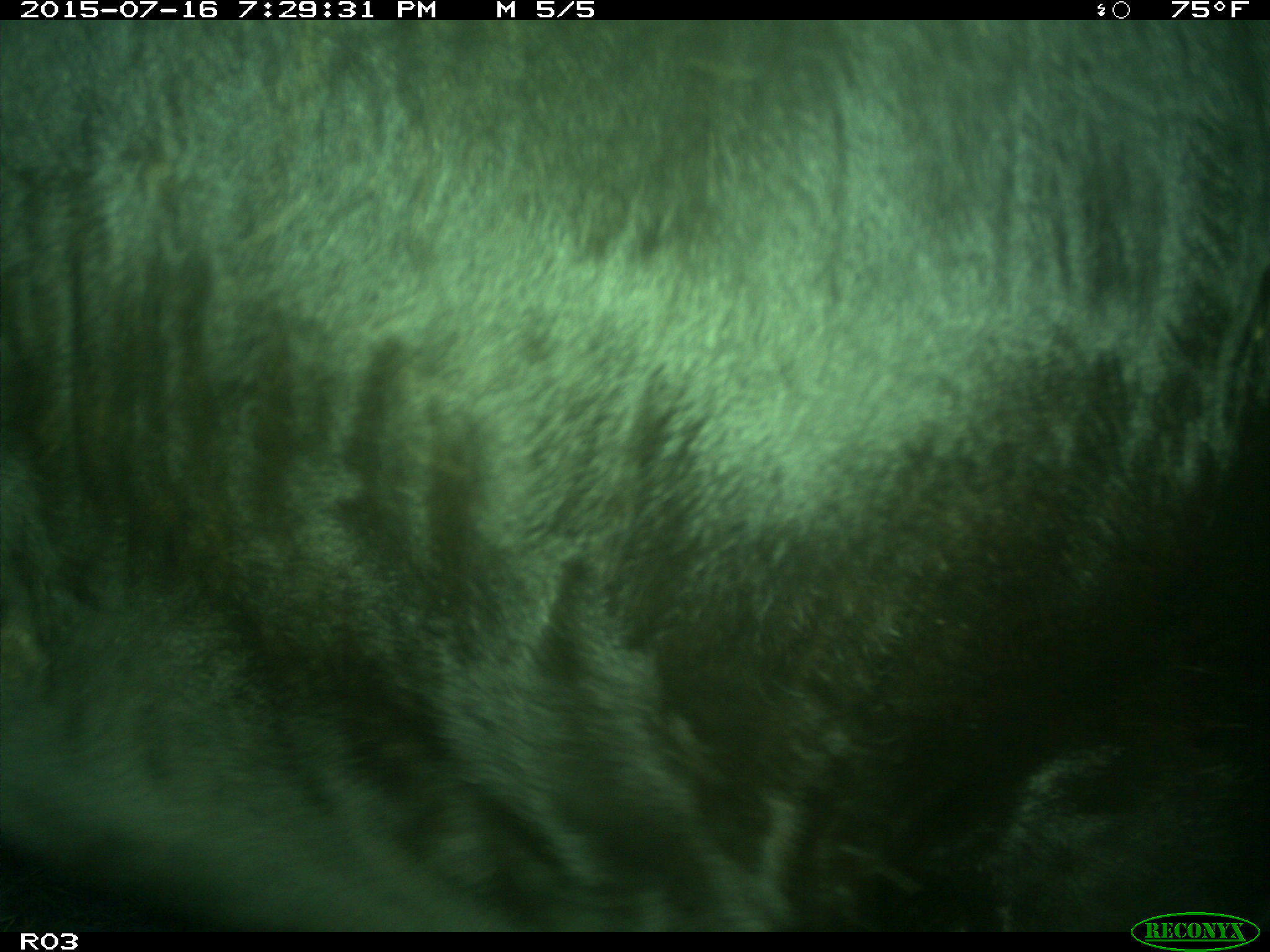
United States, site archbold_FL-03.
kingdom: Animalia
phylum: Chordata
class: Mammalia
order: Artiodactyla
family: Bovidae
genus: Bos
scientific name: Bos taurus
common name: domestic cow